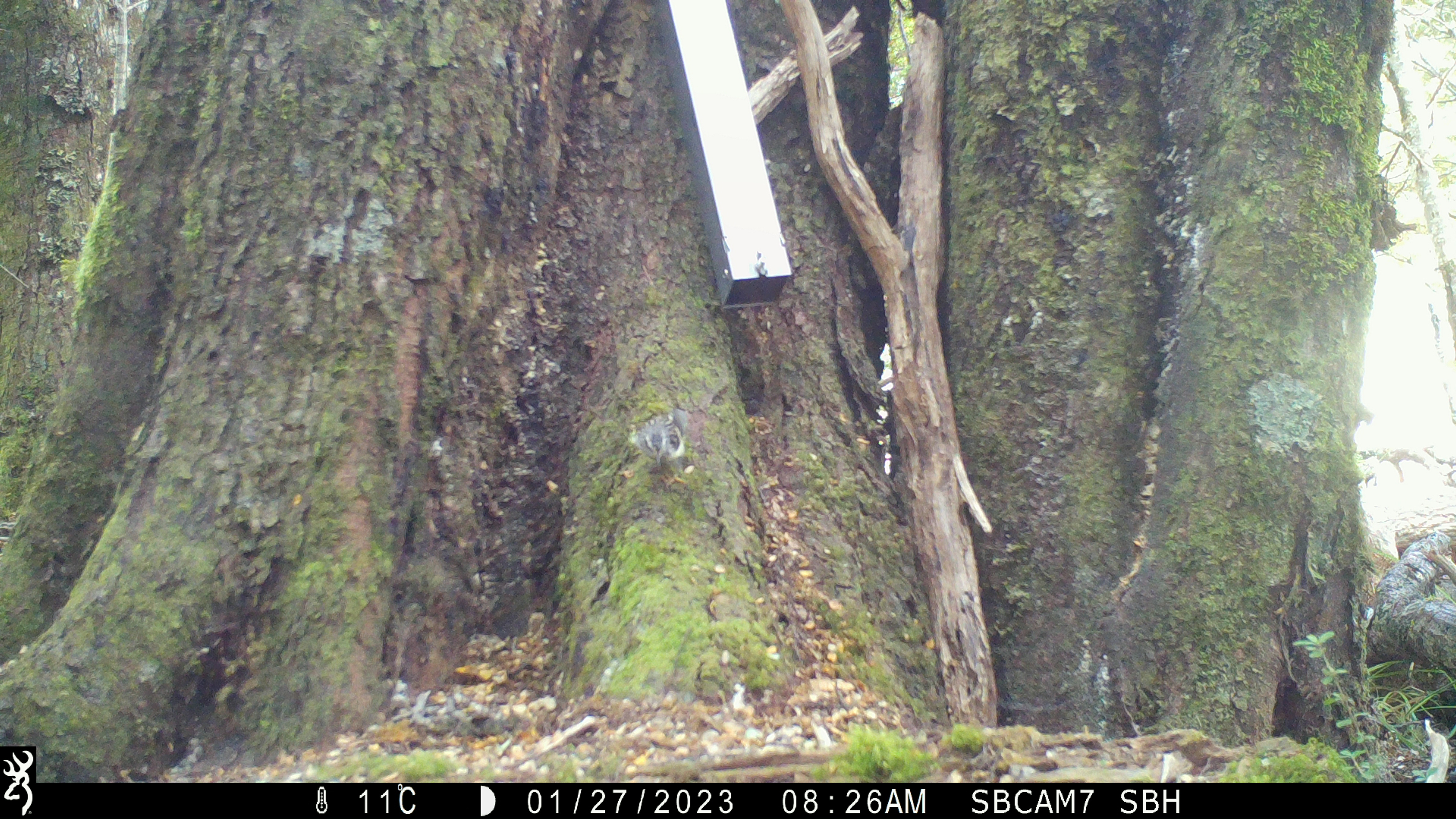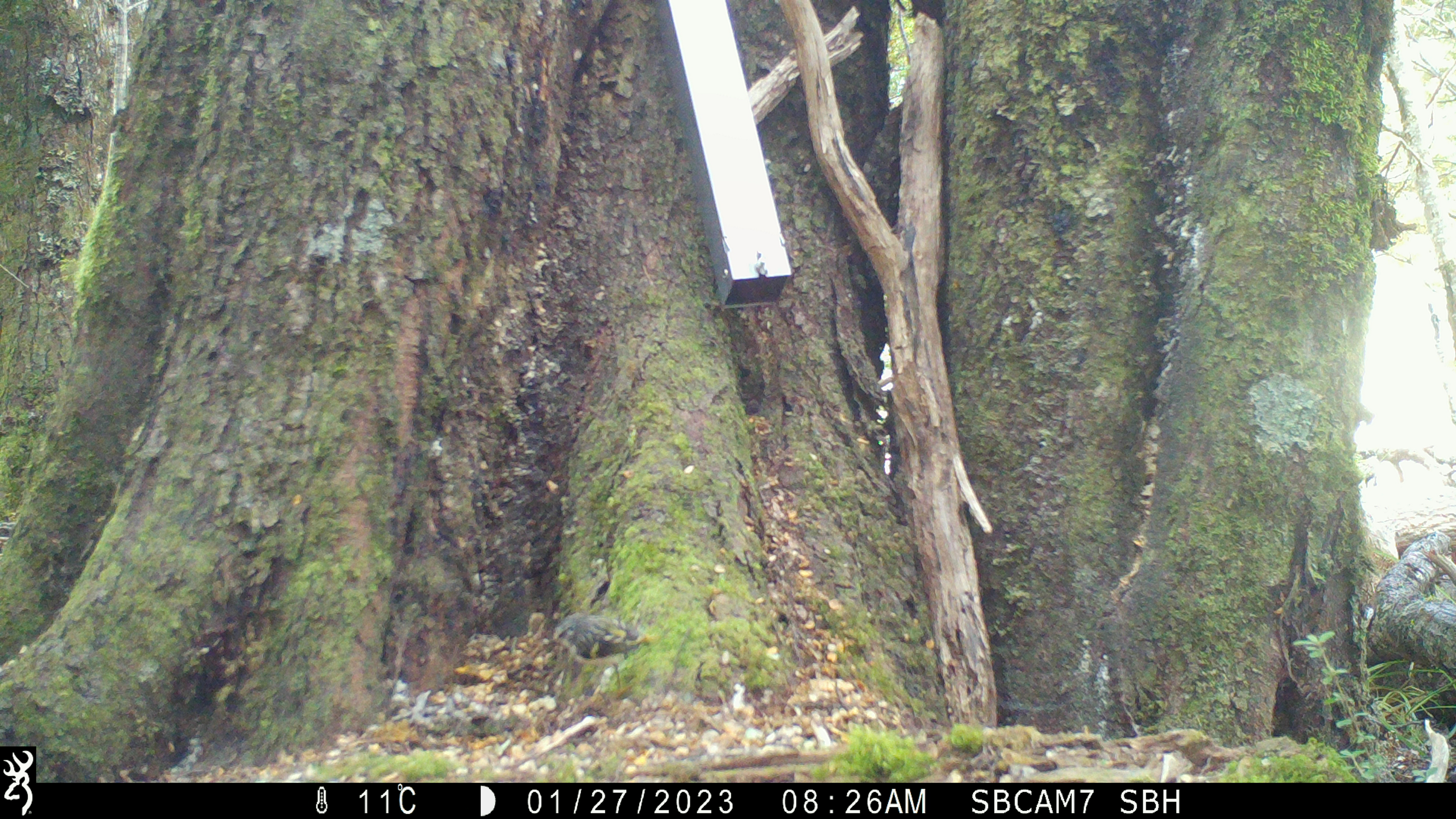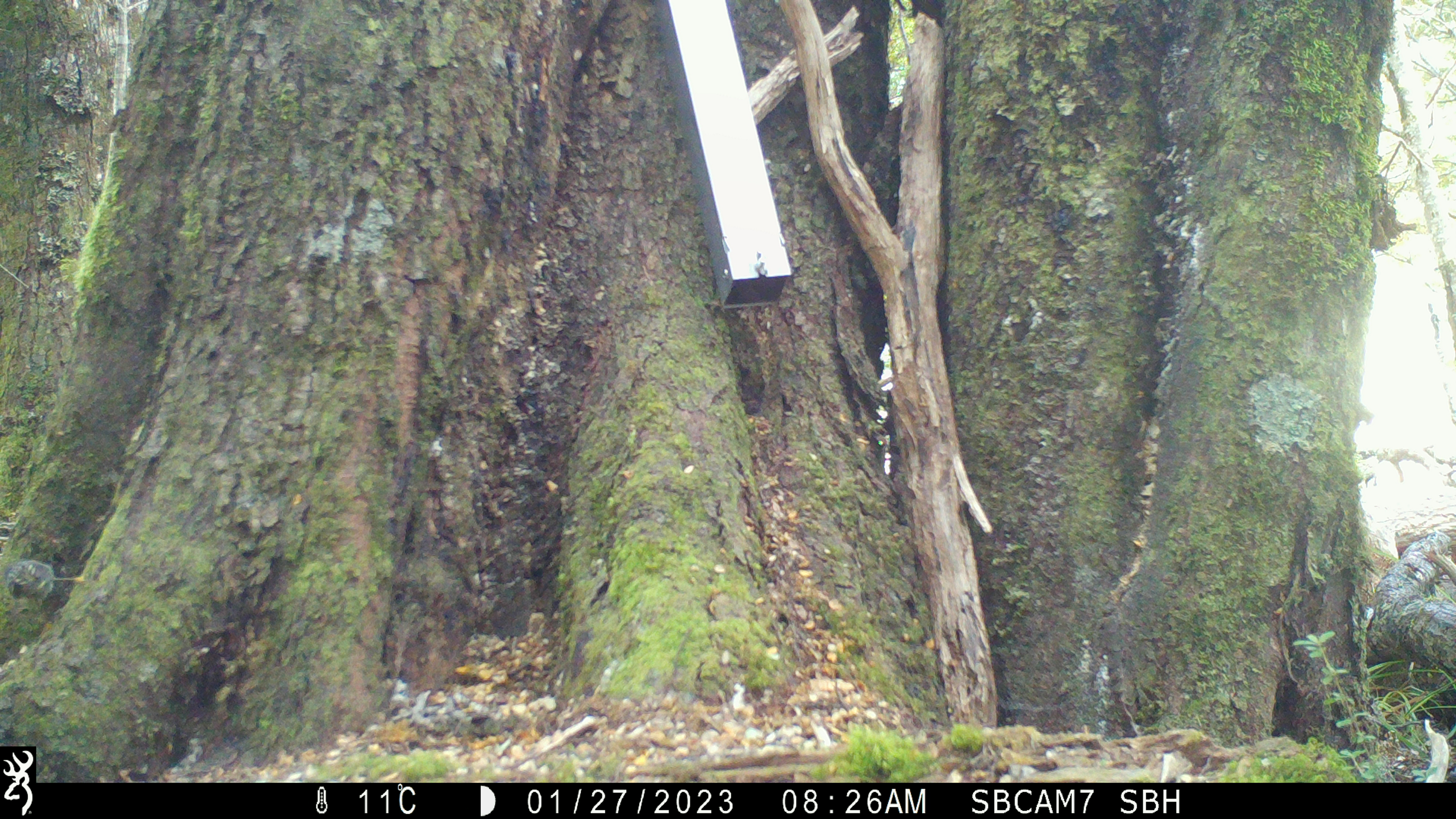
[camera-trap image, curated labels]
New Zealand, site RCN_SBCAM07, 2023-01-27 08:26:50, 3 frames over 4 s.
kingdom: Animalia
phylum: Chordata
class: Aves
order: Passeriformes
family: Acanthisittidae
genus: Acanthisitta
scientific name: Acanthisitta chloris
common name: rifleman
Rifleman (Acanthisitta chloris).